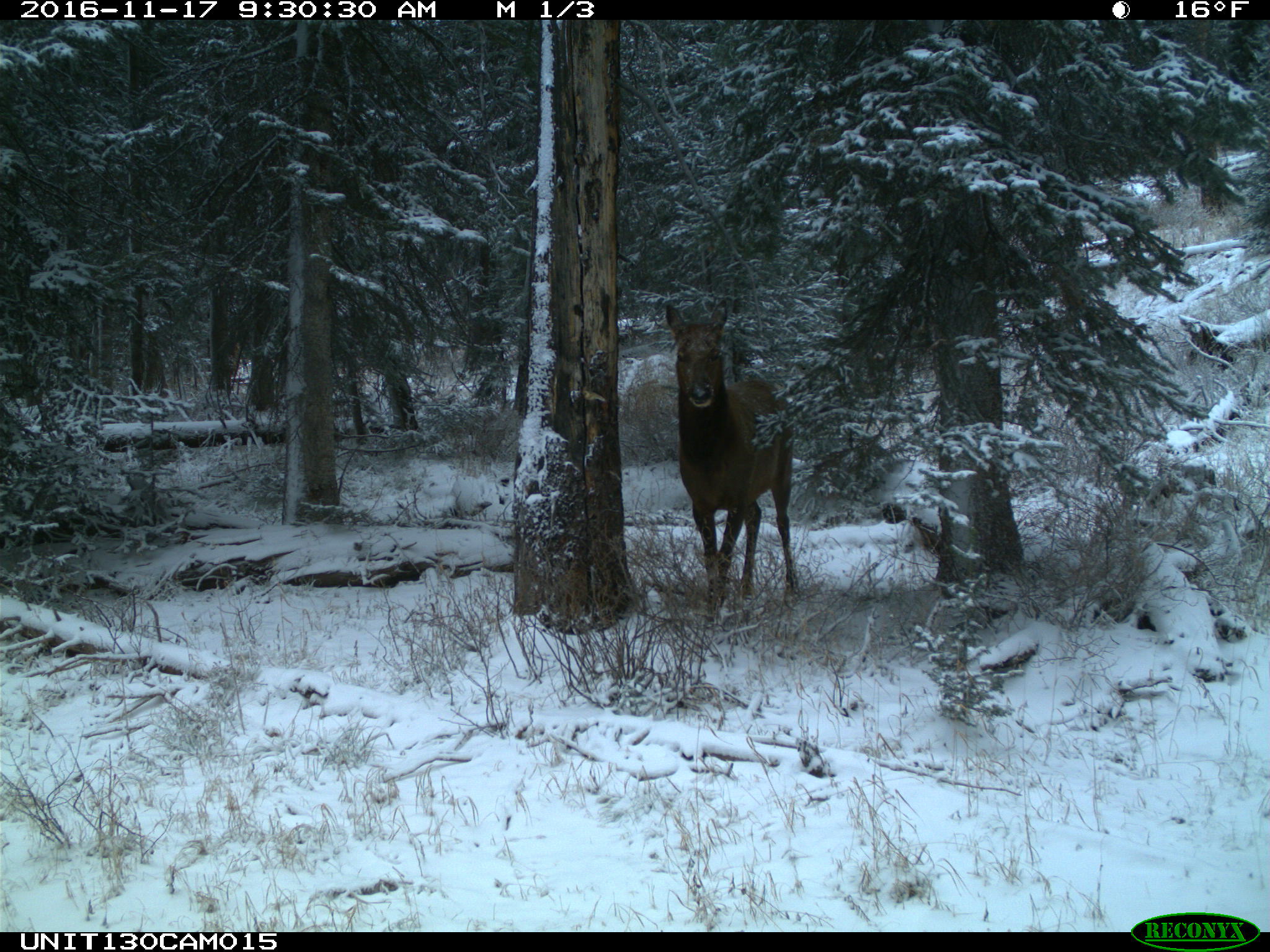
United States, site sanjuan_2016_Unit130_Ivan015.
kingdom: Animalia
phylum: Chordata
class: Mammalia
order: Artiodactyla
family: Cervidae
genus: Cervus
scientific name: Cervus elaphus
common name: red deer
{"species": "Cervus elaphus (red deer)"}